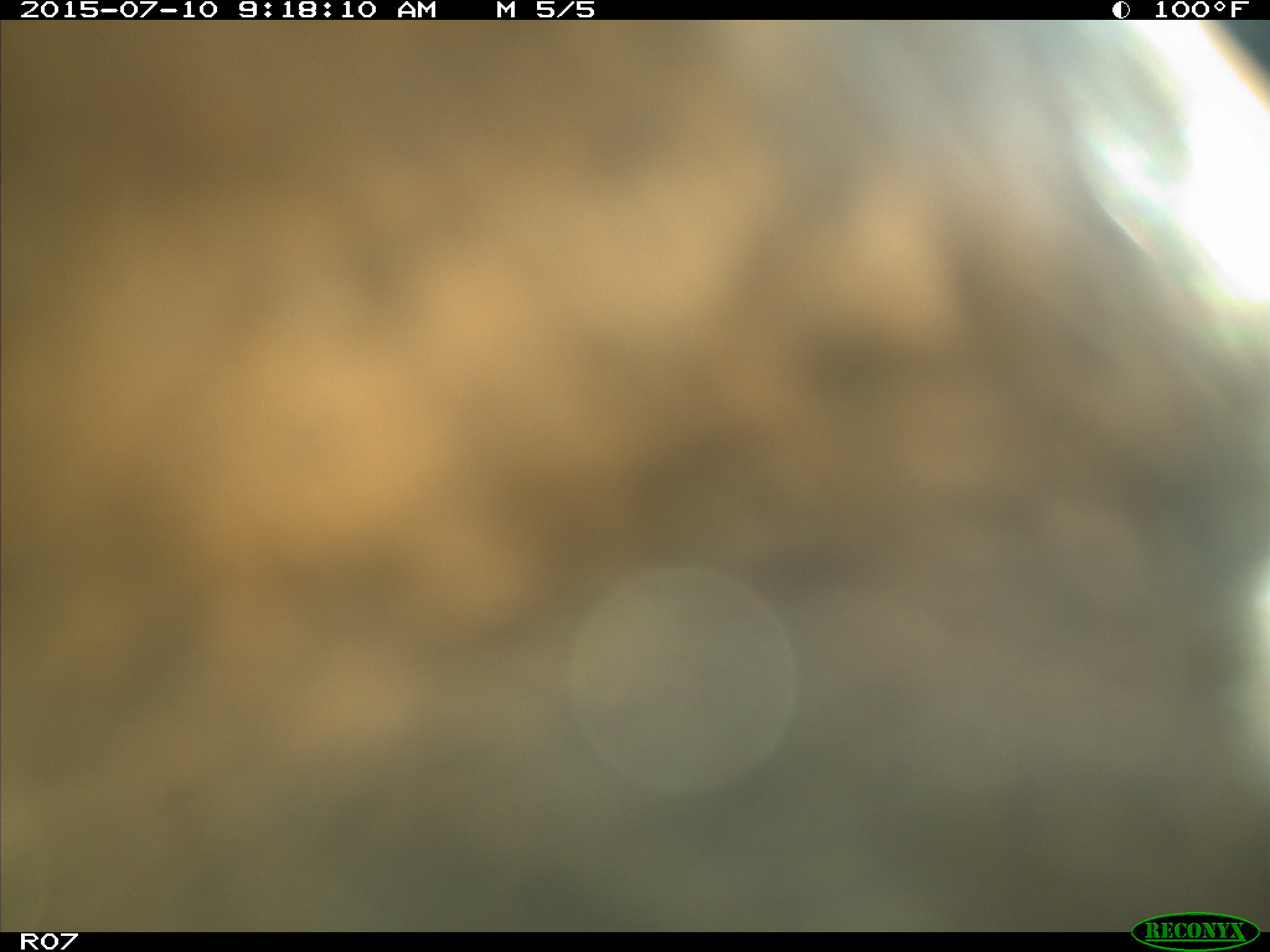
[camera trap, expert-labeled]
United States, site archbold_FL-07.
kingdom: Animalia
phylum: Chordata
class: Mammalia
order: Artiodactyla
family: Bovidae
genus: Bos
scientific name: Bos taurus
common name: domestic cow